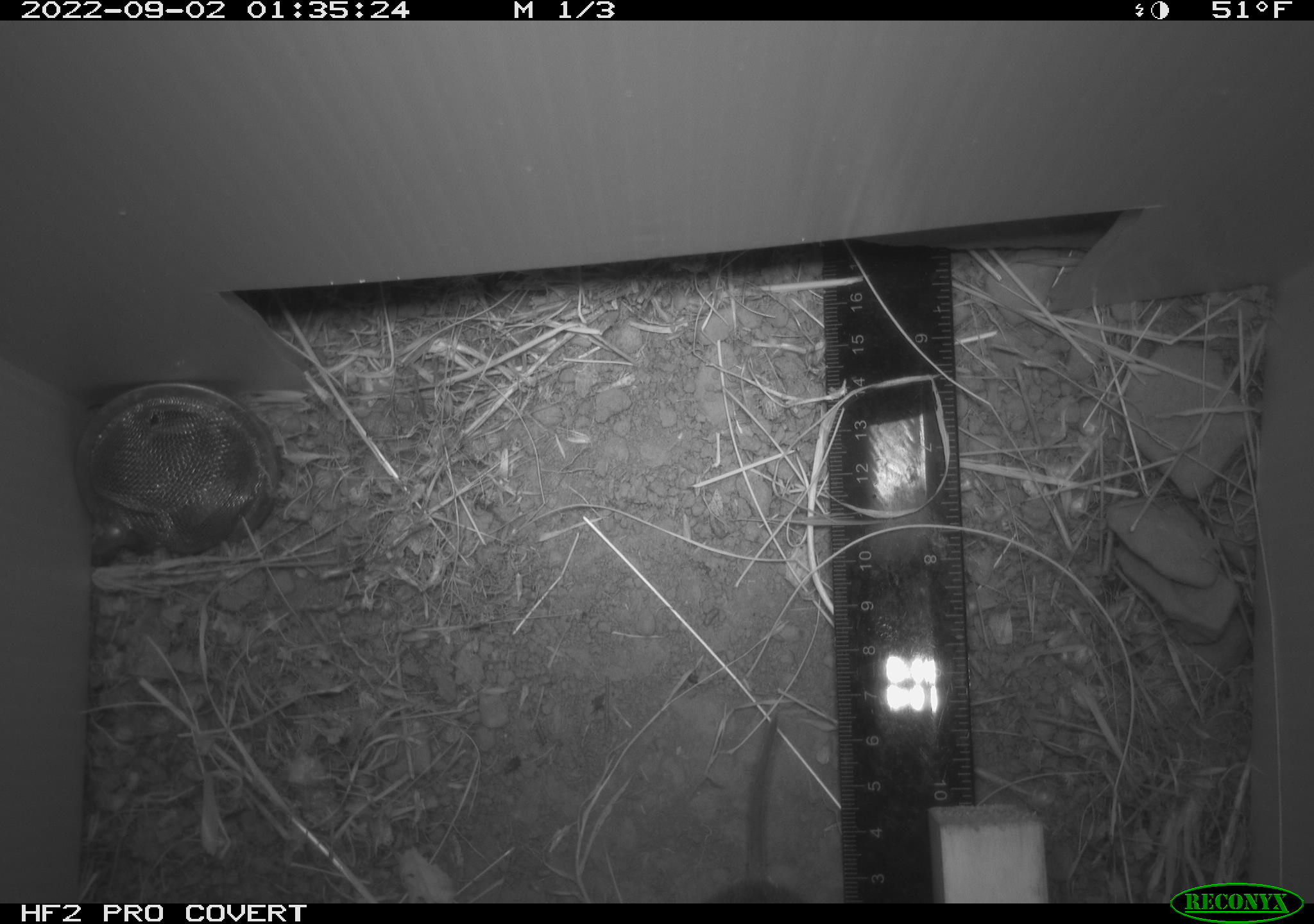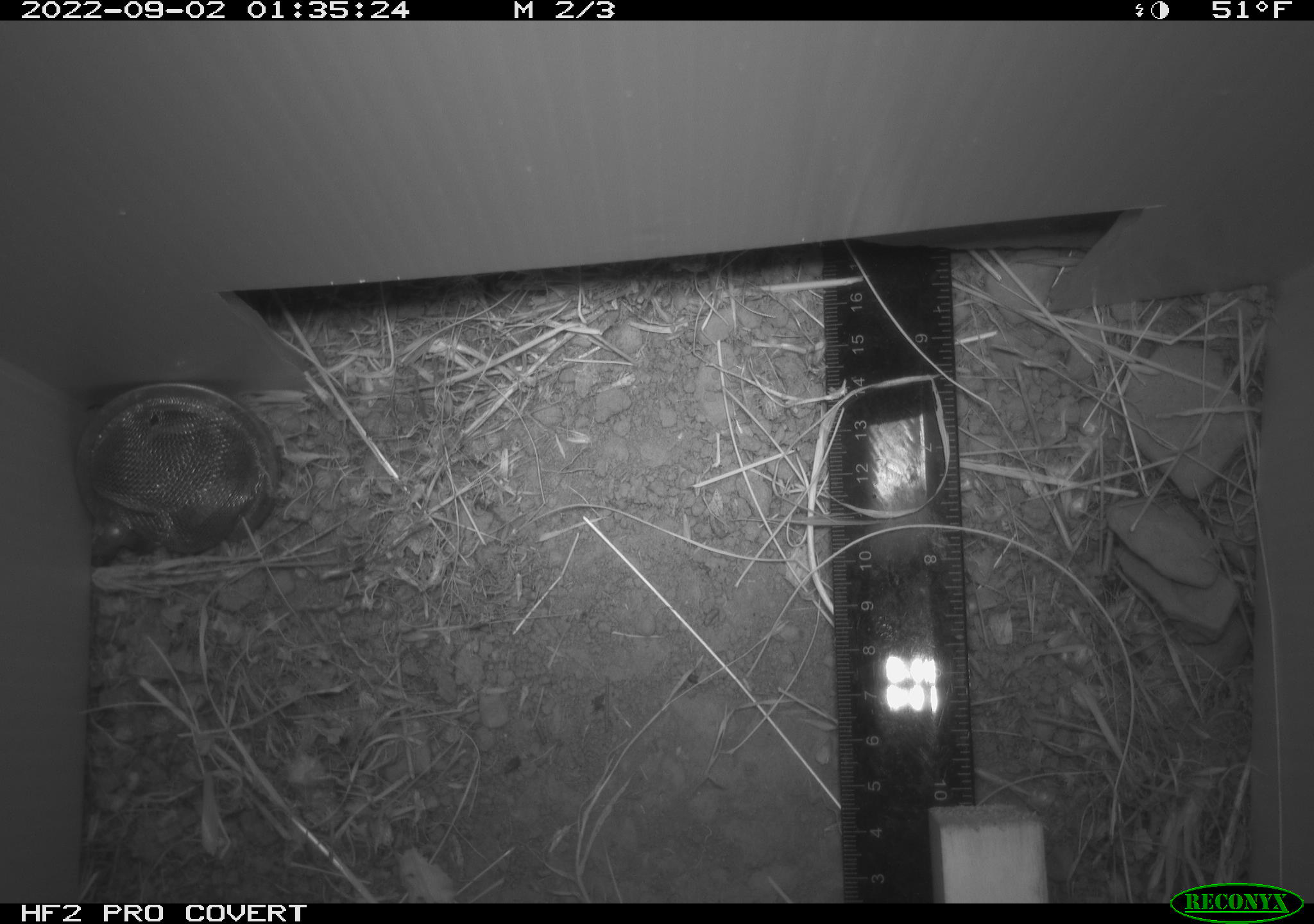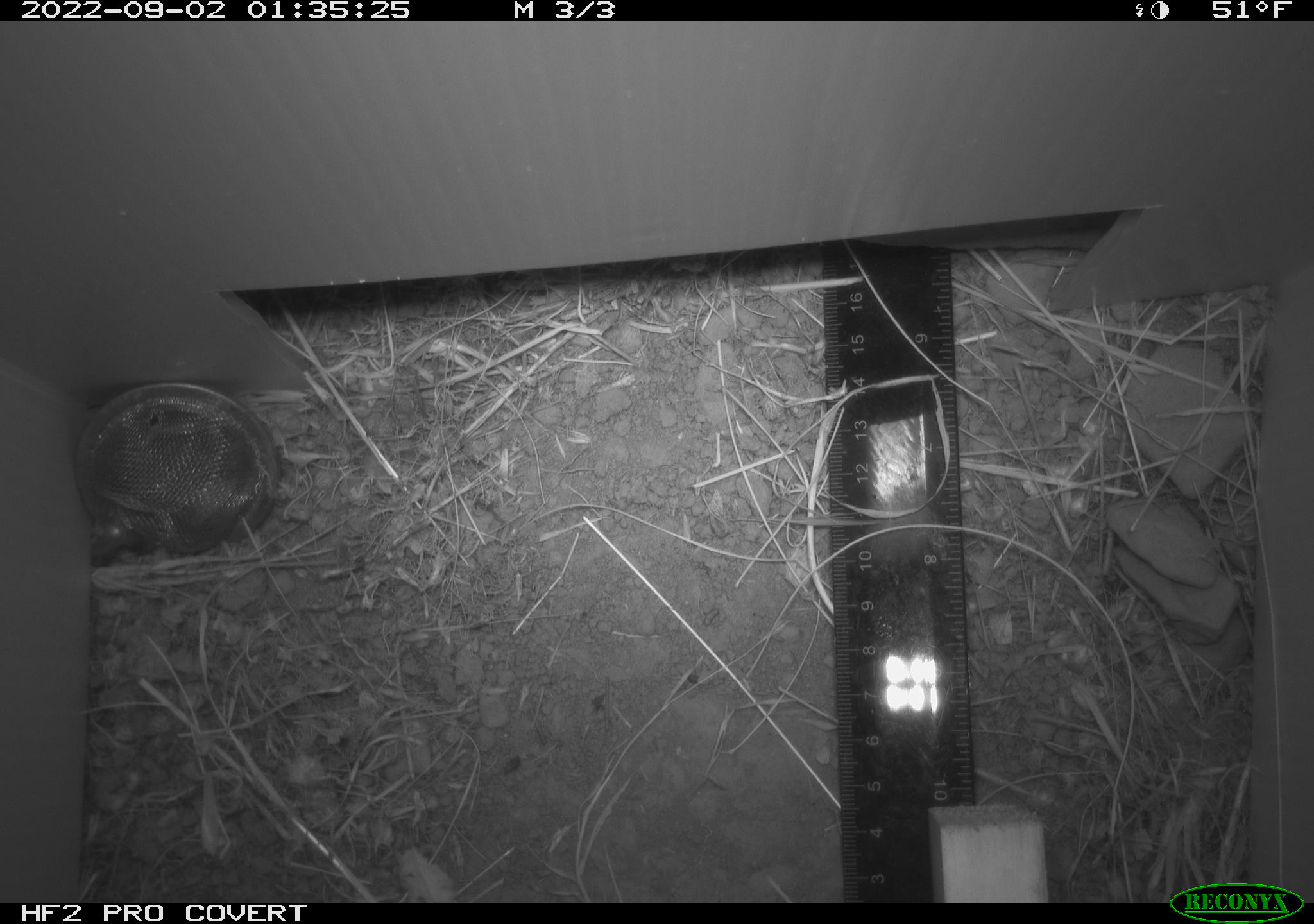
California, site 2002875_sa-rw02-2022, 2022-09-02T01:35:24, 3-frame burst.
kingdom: Animalia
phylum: Chordata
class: Mammalia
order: Rodentia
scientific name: Rodentia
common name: mouse species